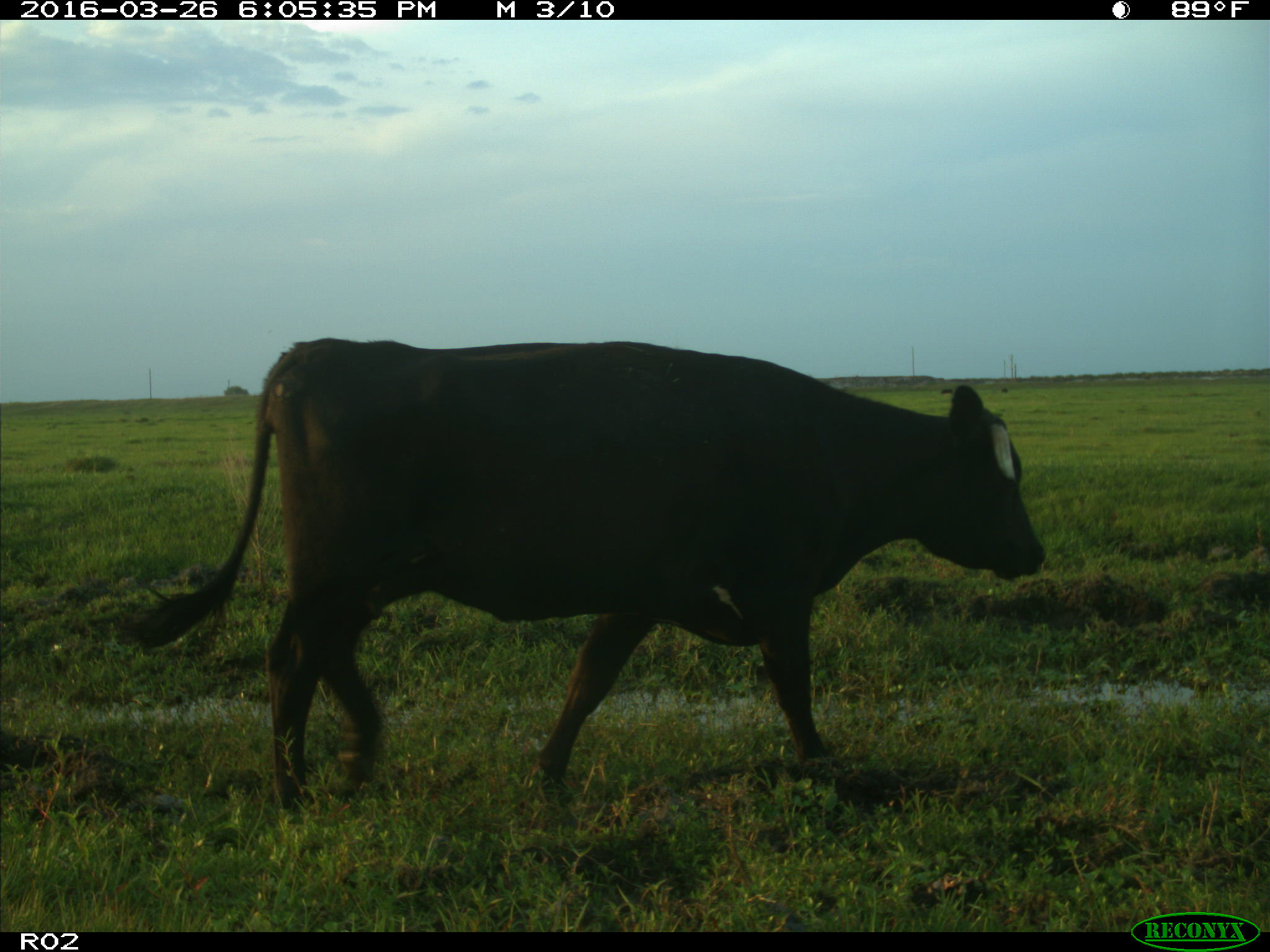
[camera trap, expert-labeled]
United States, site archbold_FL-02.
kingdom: Animalia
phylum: Chordata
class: Mammalia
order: Artiodactyla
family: Bovidae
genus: Bos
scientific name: Bos taurus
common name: domestic cow